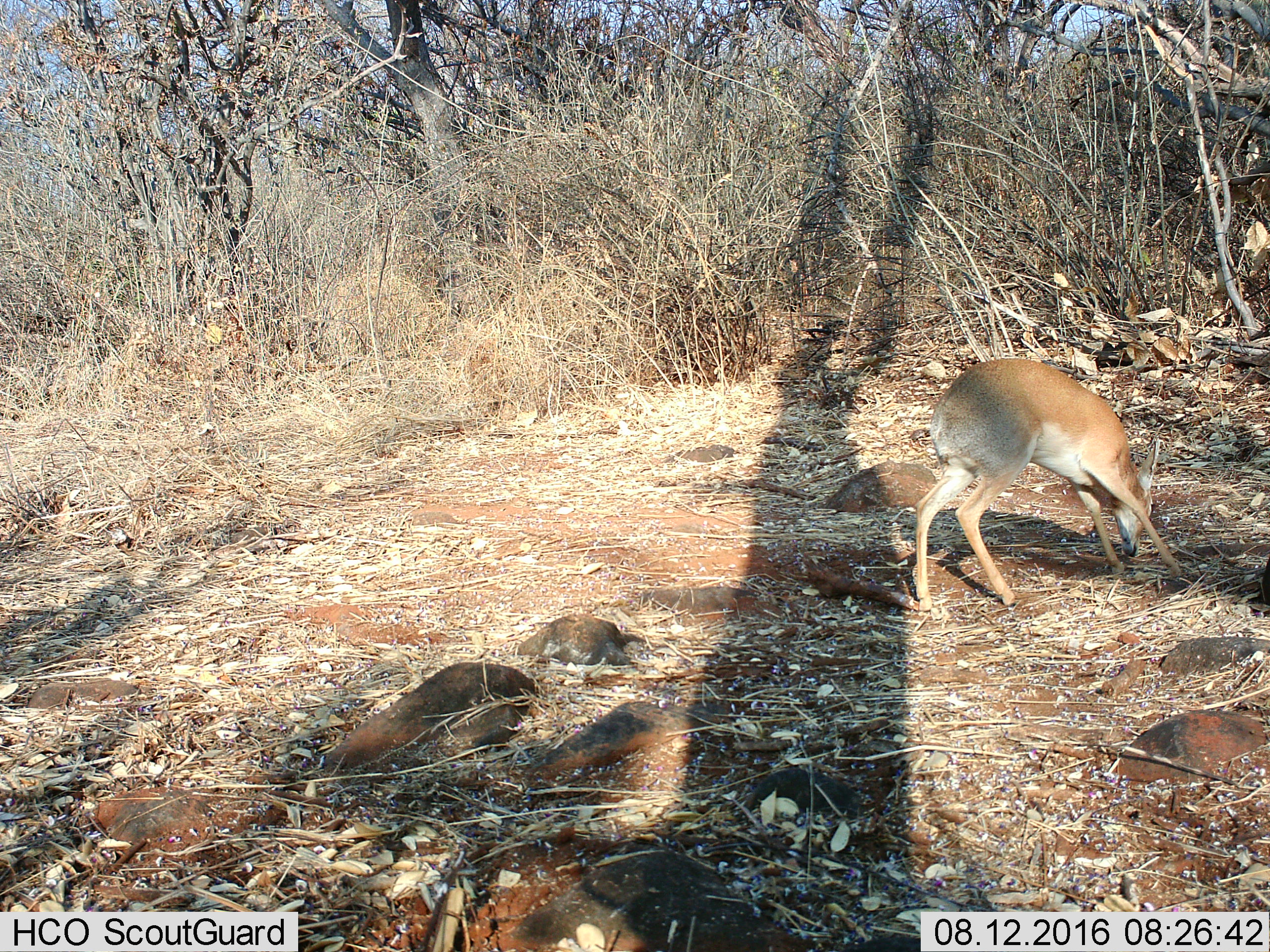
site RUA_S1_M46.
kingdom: Animalia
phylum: Chordata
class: Mammalia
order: Artiodactyla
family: Bovidae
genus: Madoqua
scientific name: Madoqua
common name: dik-dik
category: dikdik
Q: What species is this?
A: Dikdik (dik-dik) (Madoqua).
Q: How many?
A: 1.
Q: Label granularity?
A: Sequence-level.